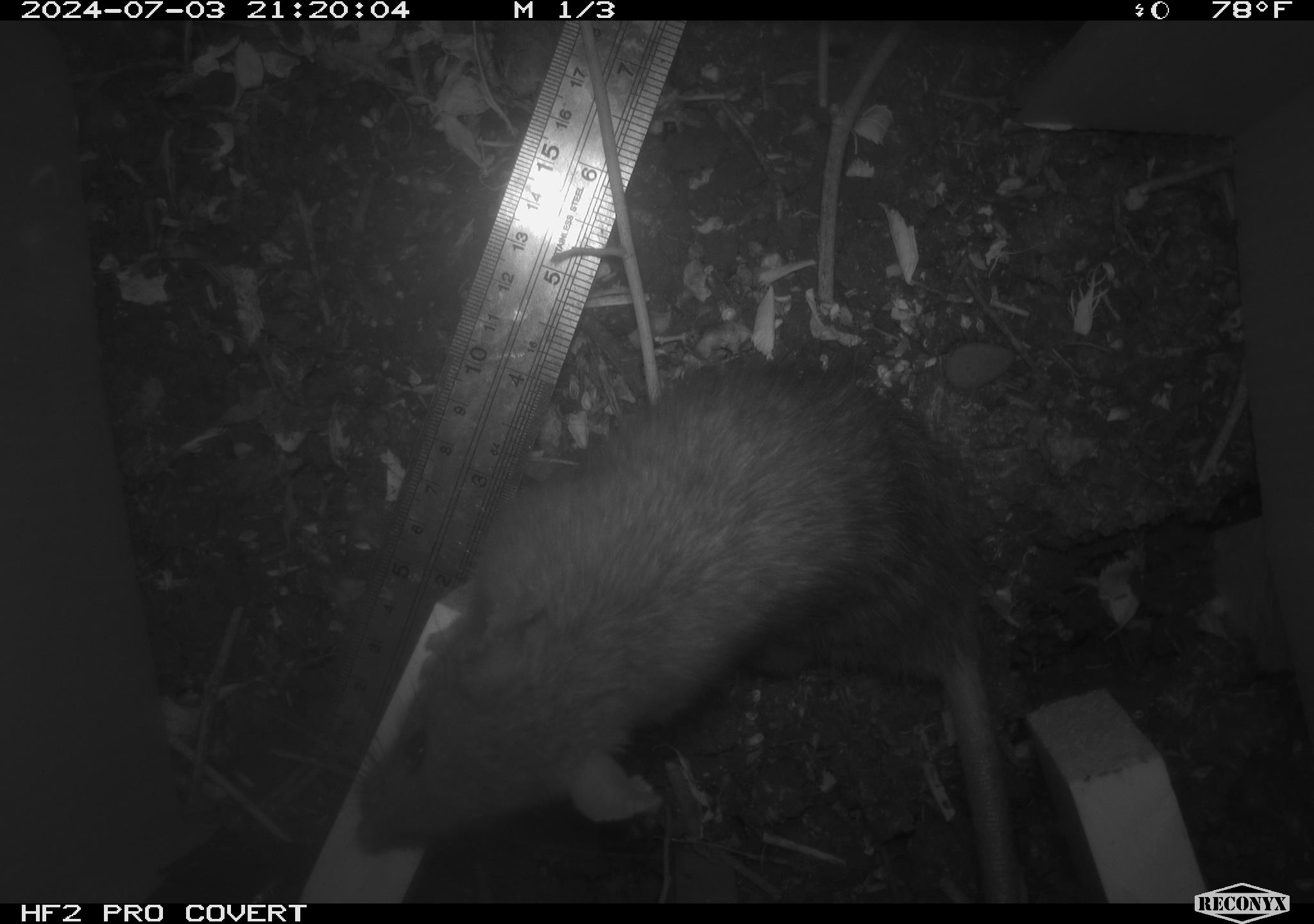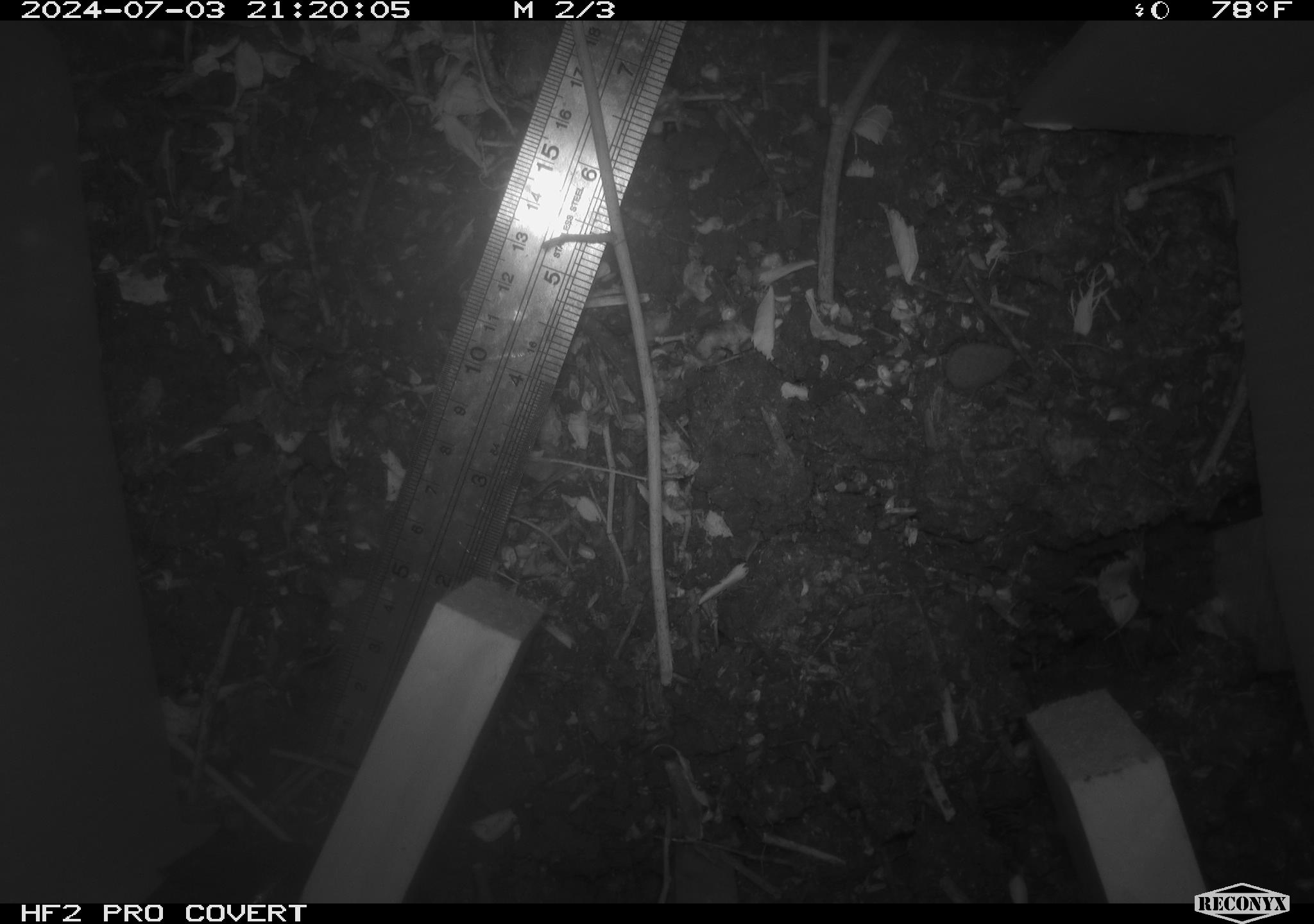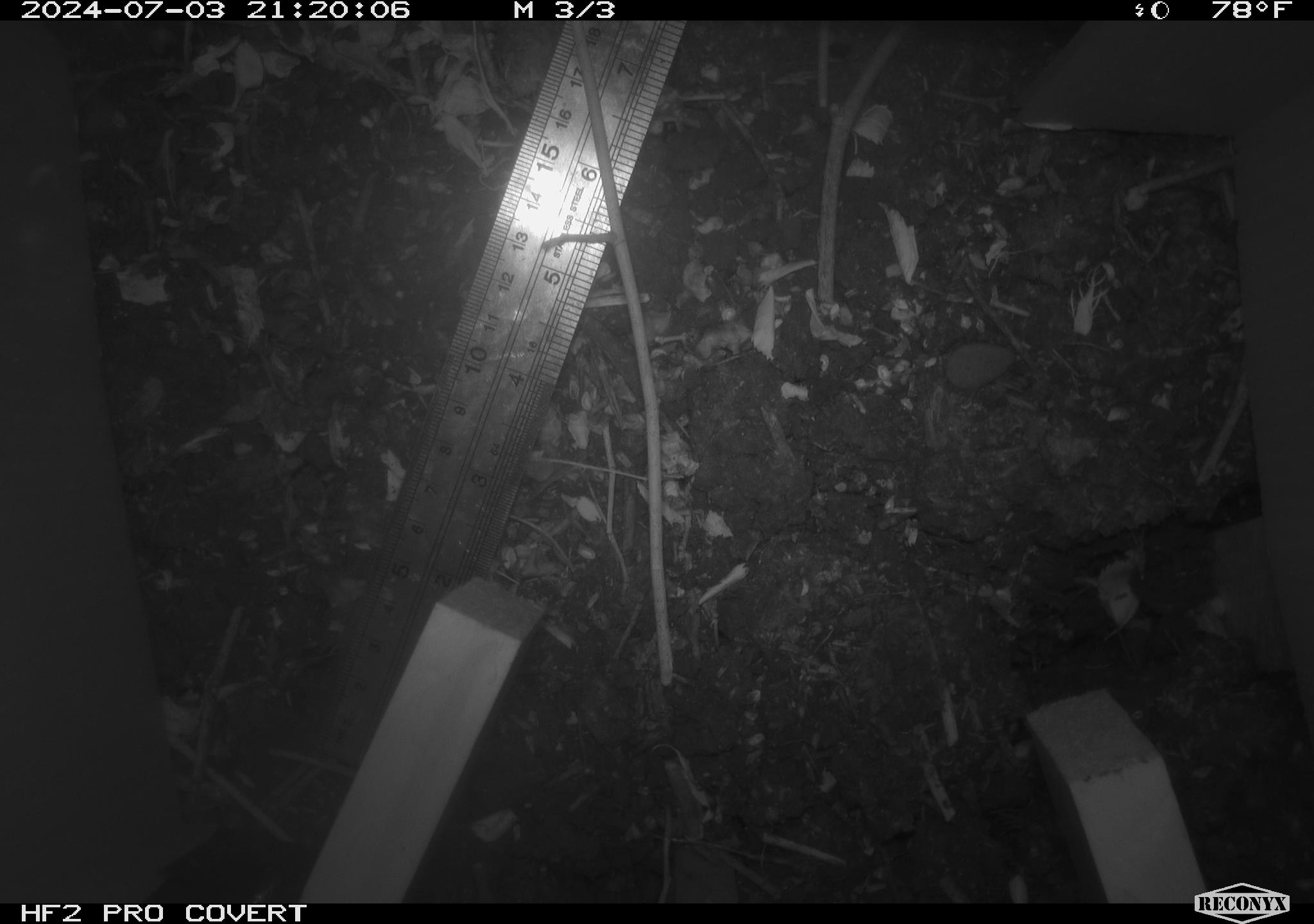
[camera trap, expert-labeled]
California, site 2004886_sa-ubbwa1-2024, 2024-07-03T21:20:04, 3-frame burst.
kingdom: Animalia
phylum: Chordata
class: Mammalia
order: Rodentia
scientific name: Rodentia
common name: woodrat or rat or mouse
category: woodrat or rat or mouse species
Woodrat or rat or mouse species (woodrat or rat or mouse) (Rodentia).